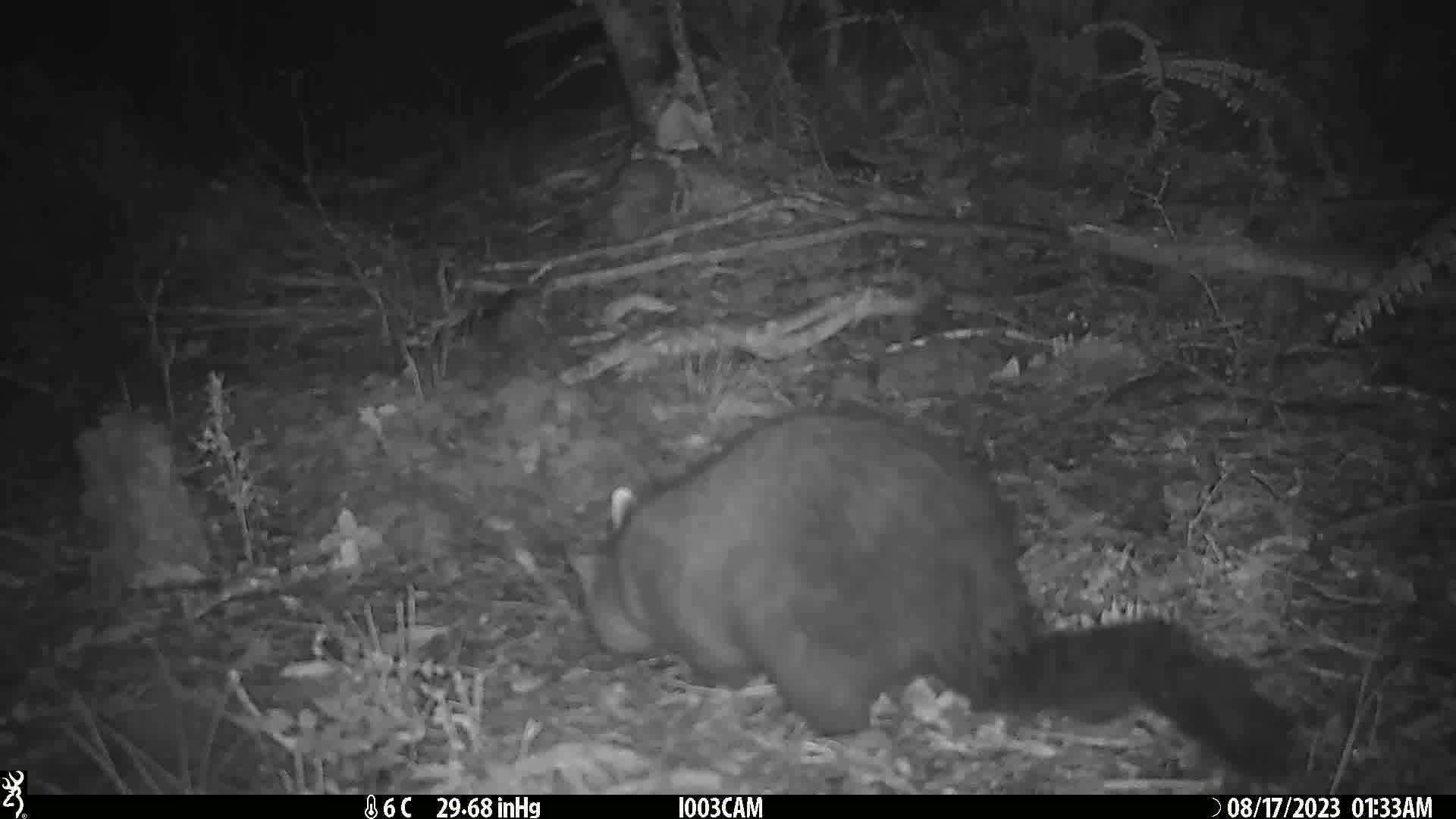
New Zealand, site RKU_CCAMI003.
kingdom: Animalia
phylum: Chordata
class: Mammalia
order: Diprotodontia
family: Phalangeridae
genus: Trichosurus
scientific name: Trichosurus vulpecula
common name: common brushtail possum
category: possum